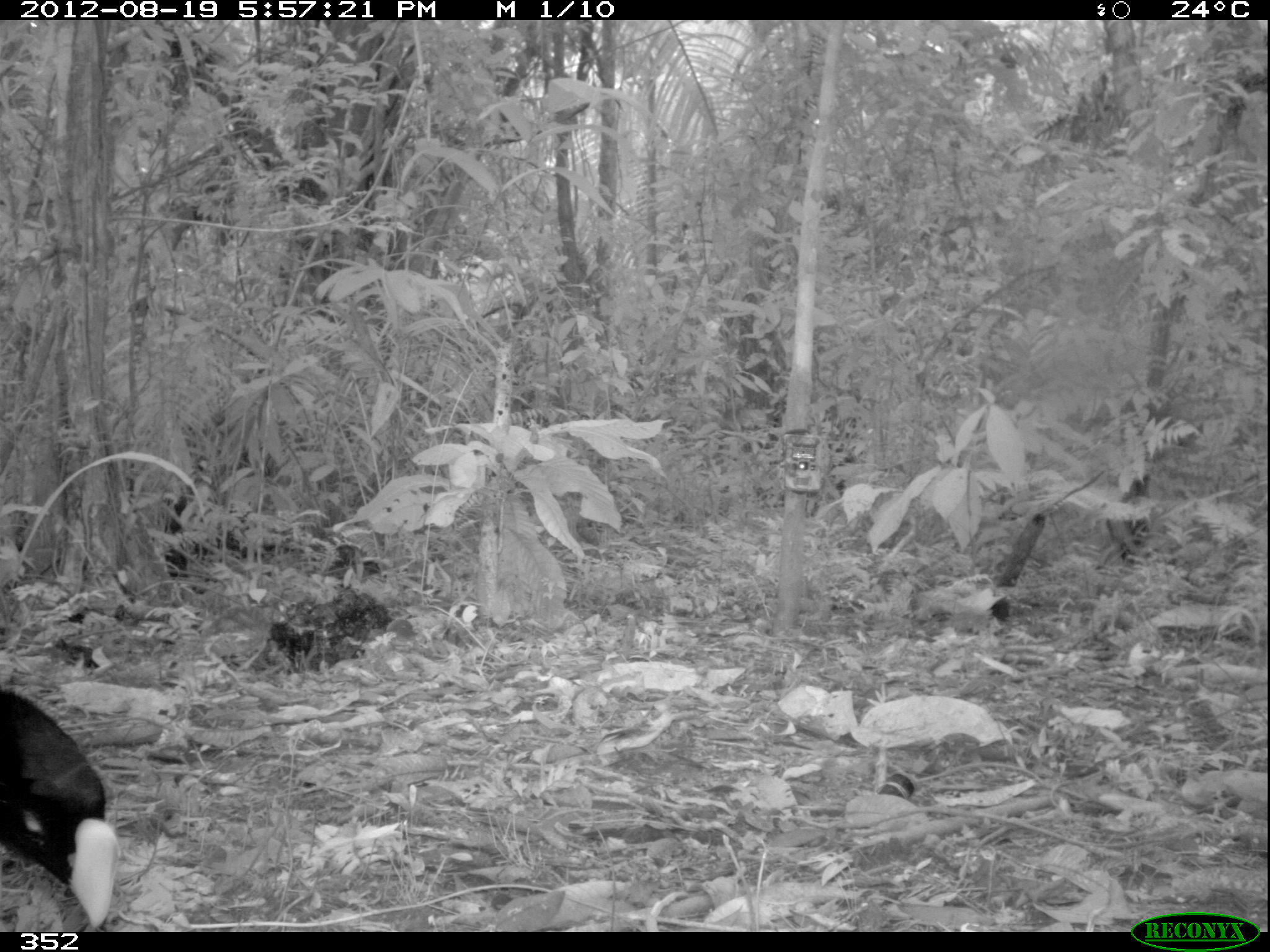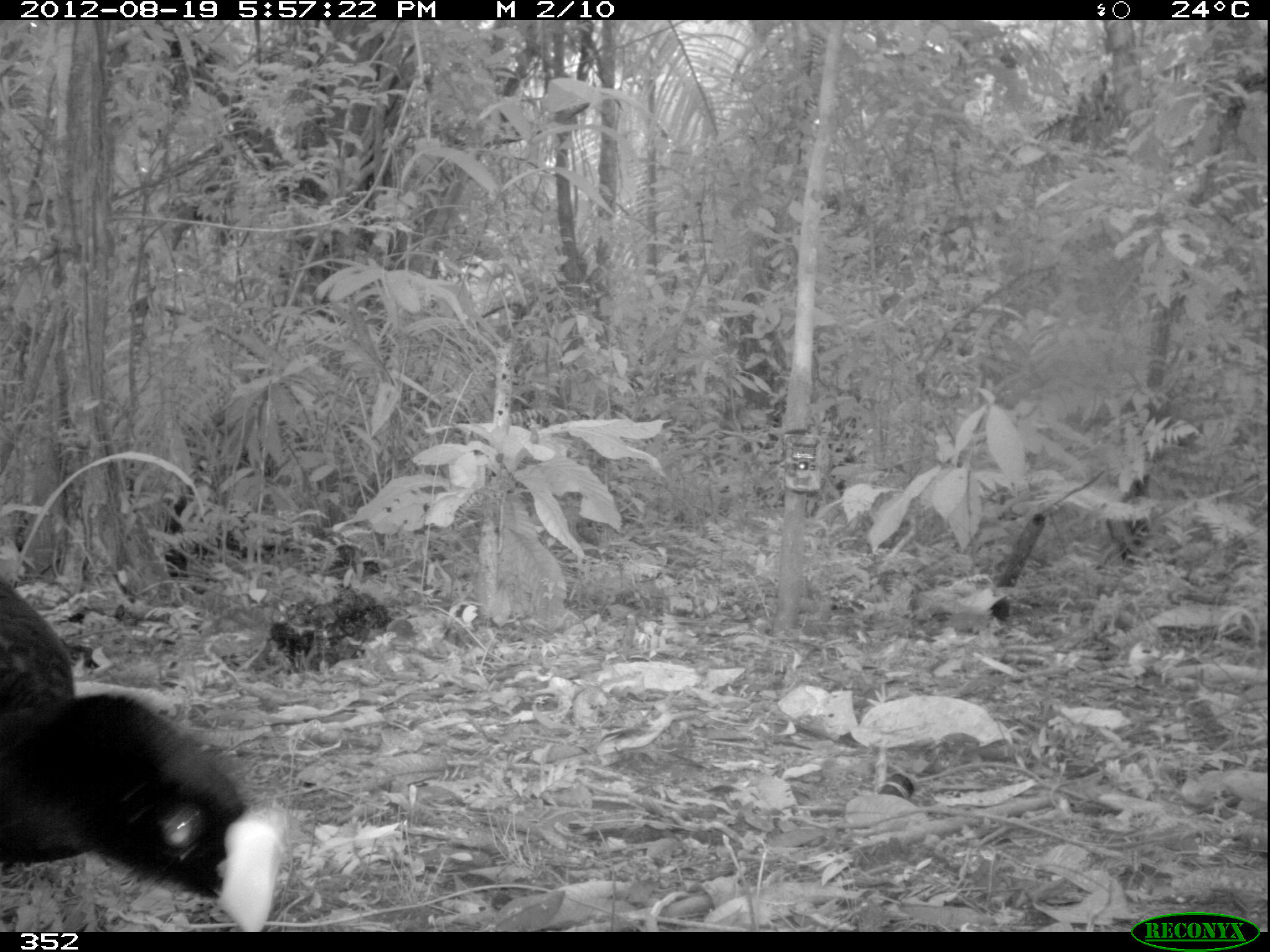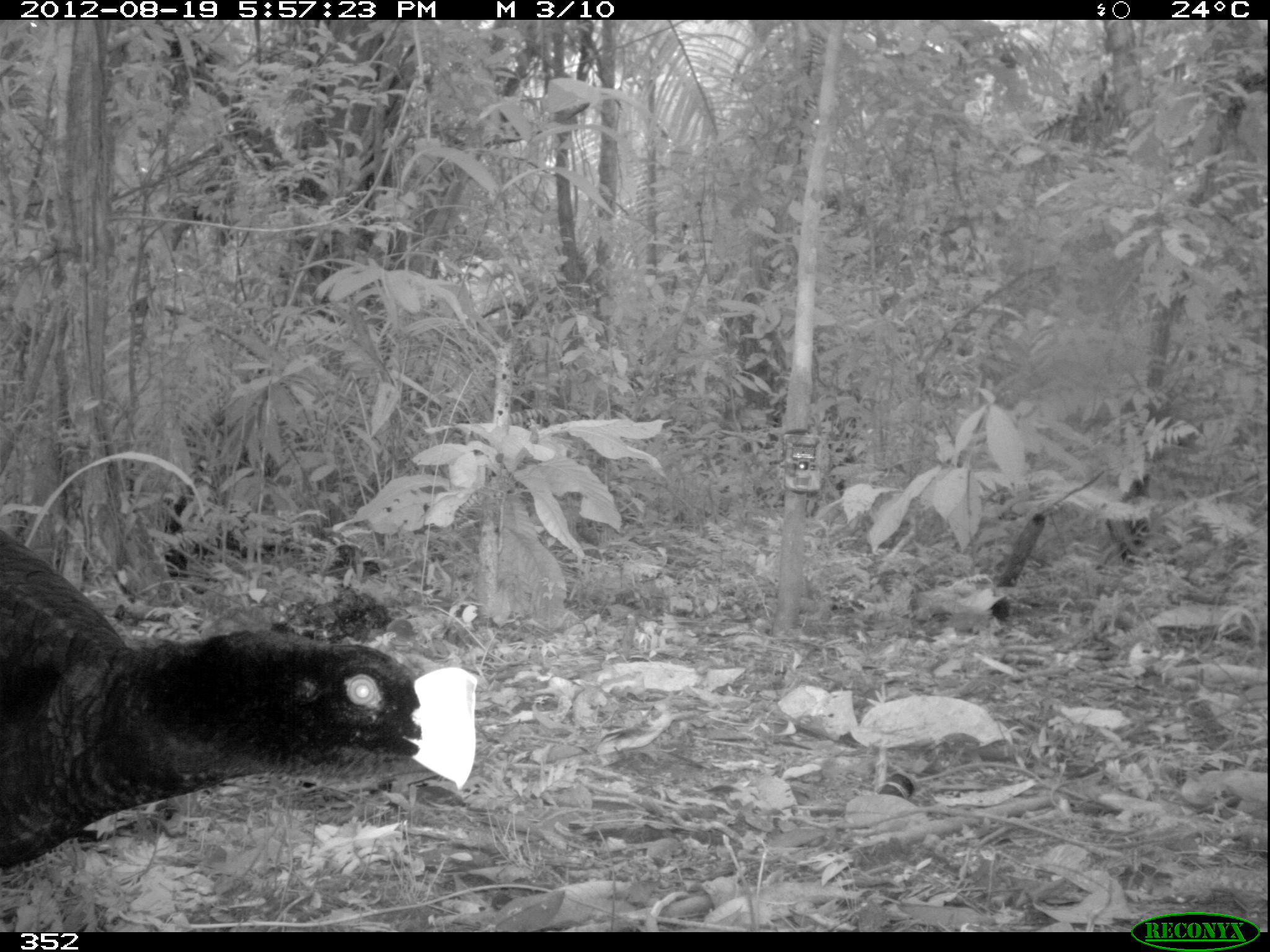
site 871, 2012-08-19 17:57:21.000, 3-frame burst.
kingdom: Animalia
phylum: Chordata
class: Aves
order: Galliformes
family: Cracidae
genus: Mitu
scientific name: Mitu tuberosum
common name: razor-billed curassow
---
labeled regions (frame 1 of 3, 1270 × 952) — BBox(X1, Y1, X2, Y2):
mitu tuberosum: BBox(0, 688, 122, 932)